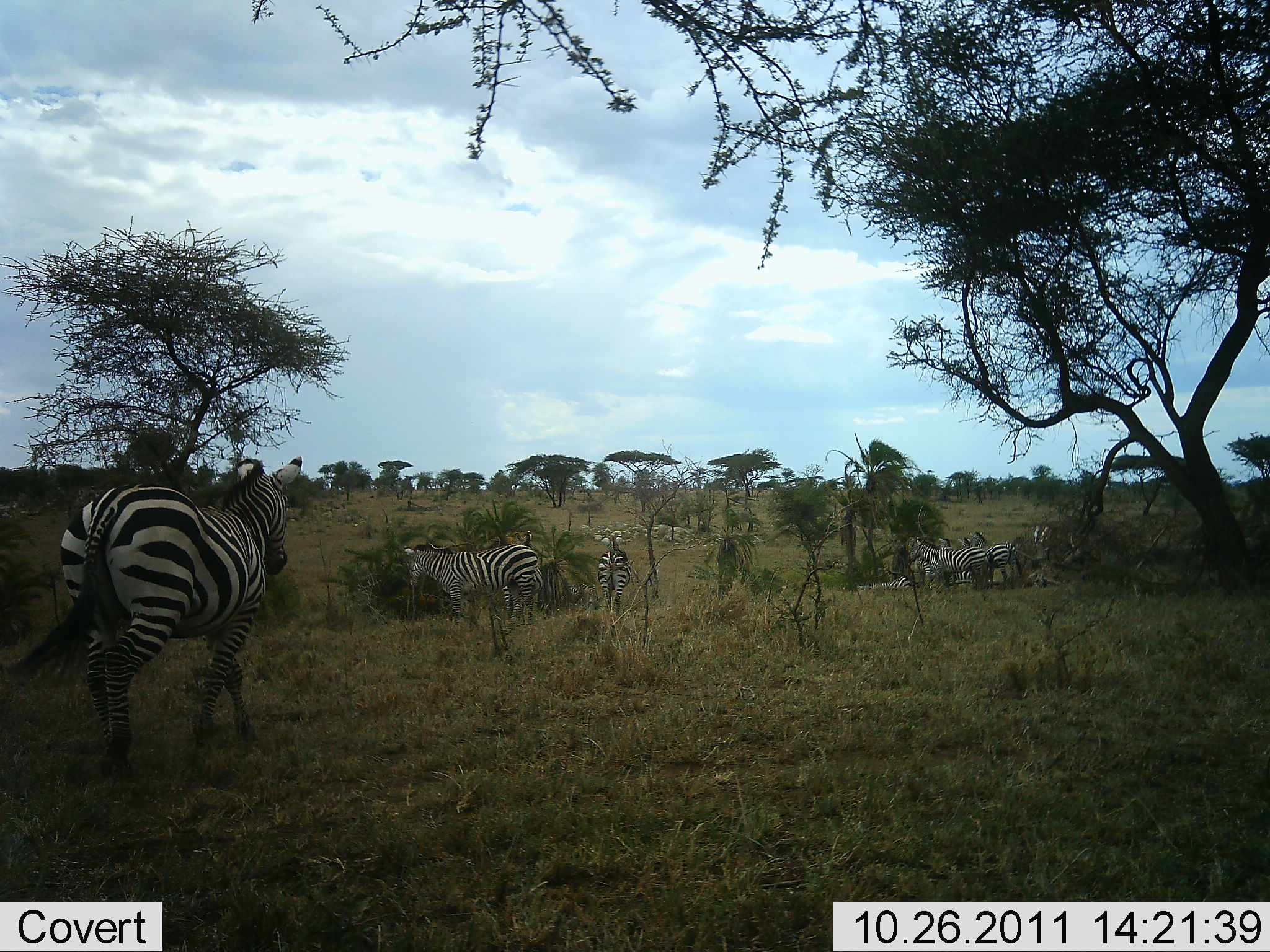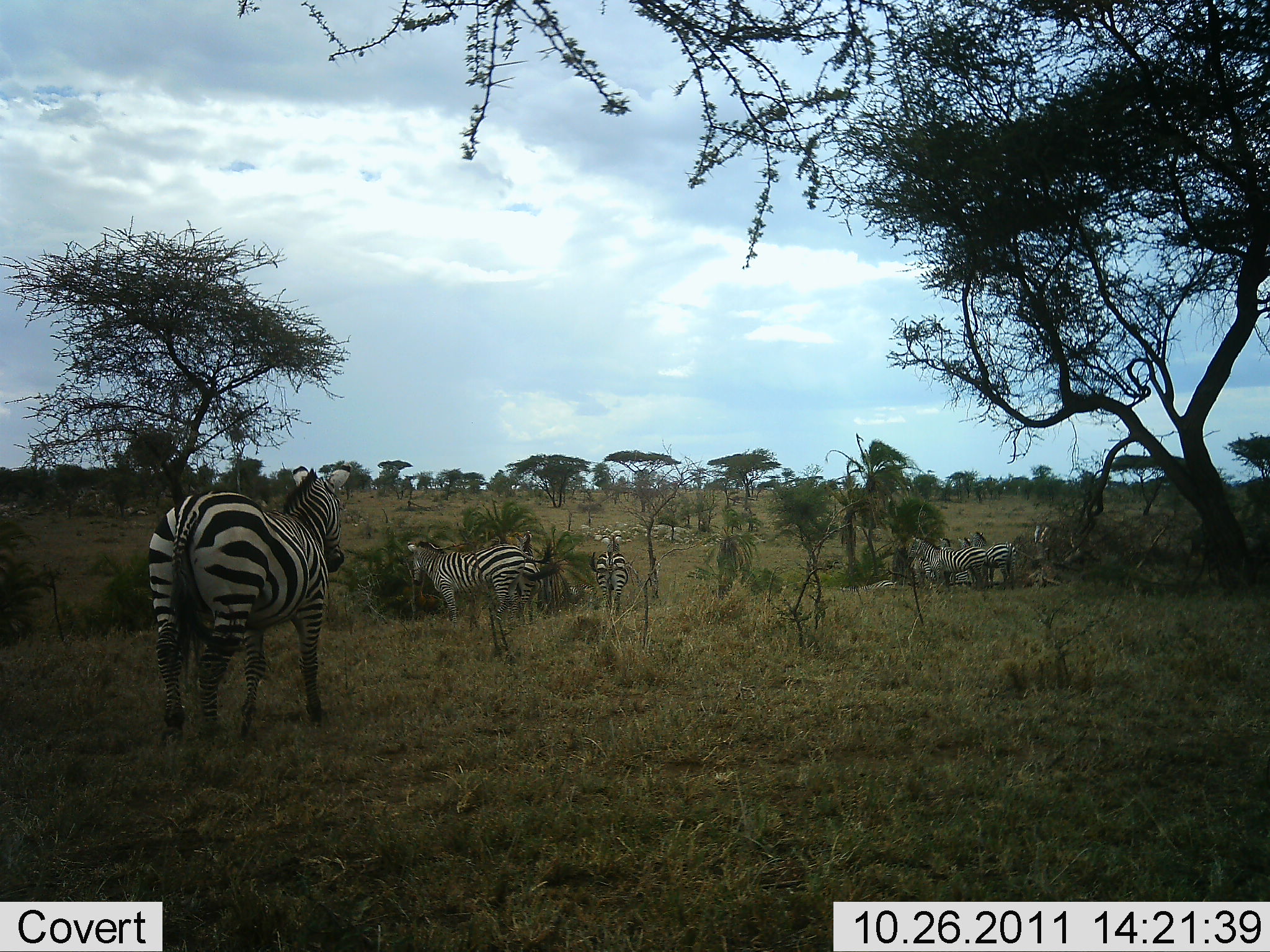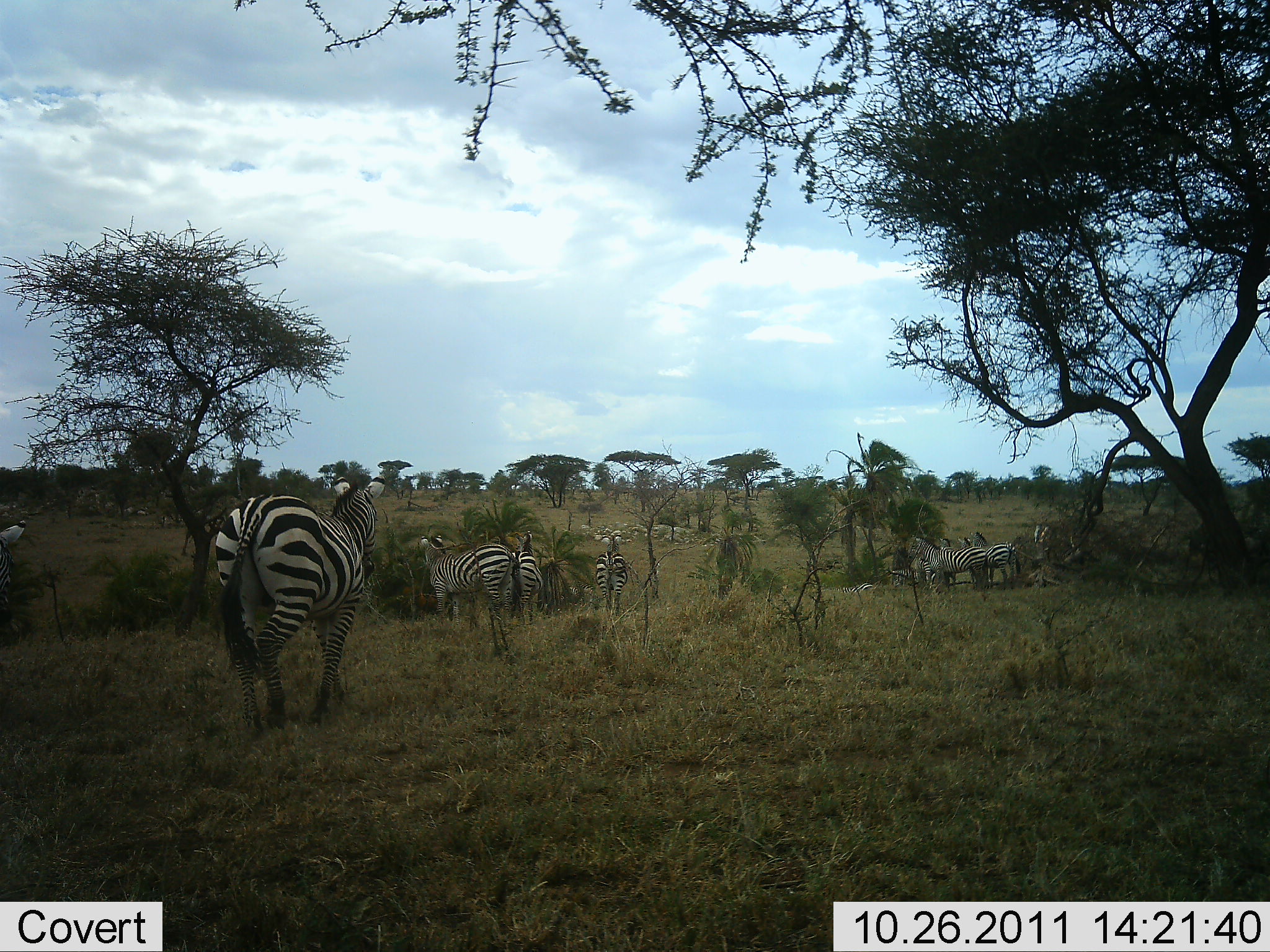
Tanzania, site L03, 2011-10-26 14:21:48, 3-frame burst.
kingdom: Animalia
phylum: Chordata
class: Mammalia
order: Perissodactyla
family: Equidae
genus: Equus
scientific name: Equus quagga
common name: plains zebra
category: zebra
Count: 8.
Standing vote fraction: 73%.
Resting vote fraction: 9%.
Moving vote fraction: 64%.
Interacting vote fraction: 9%.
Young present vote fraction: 0%.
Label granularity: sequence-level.